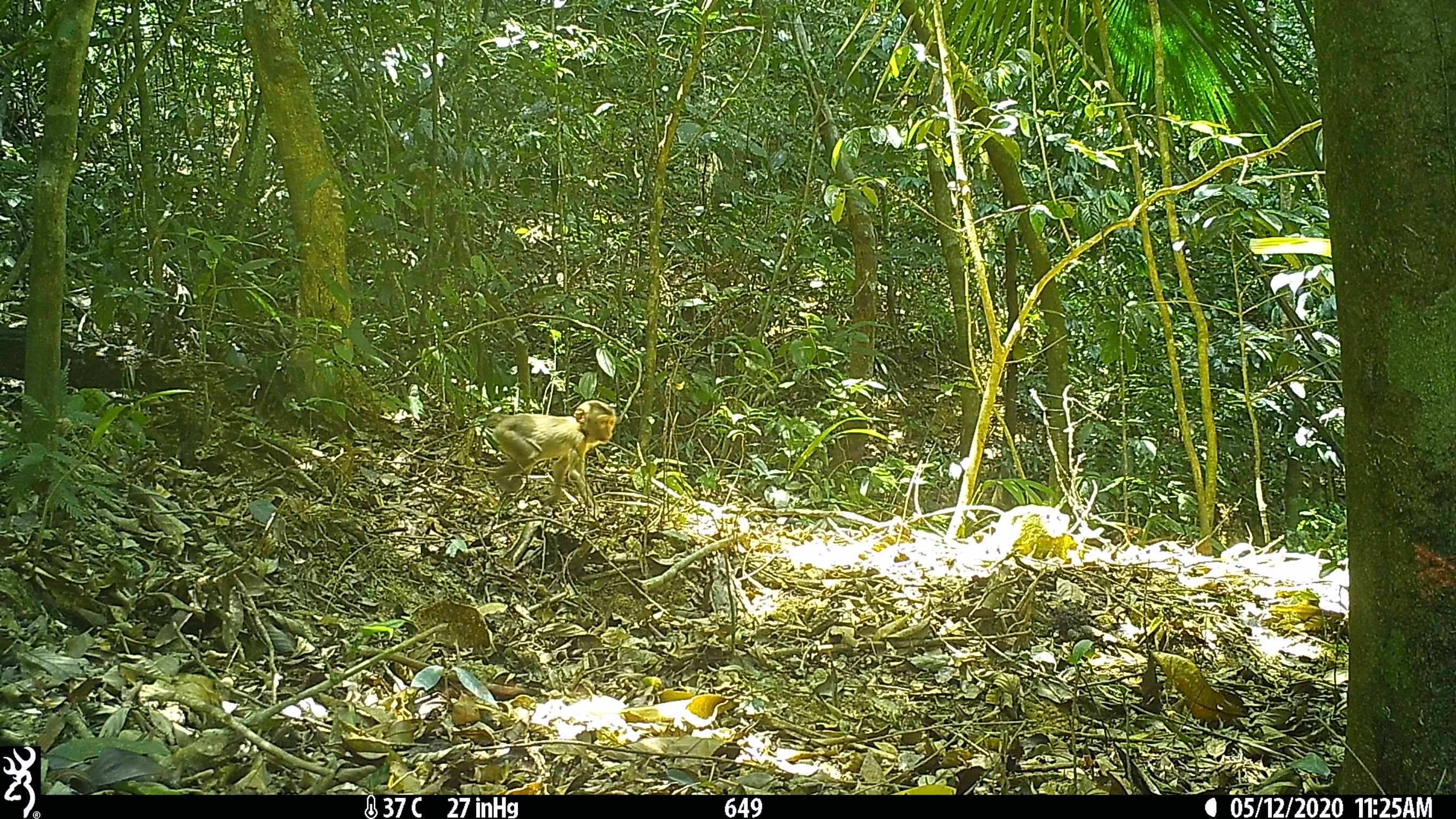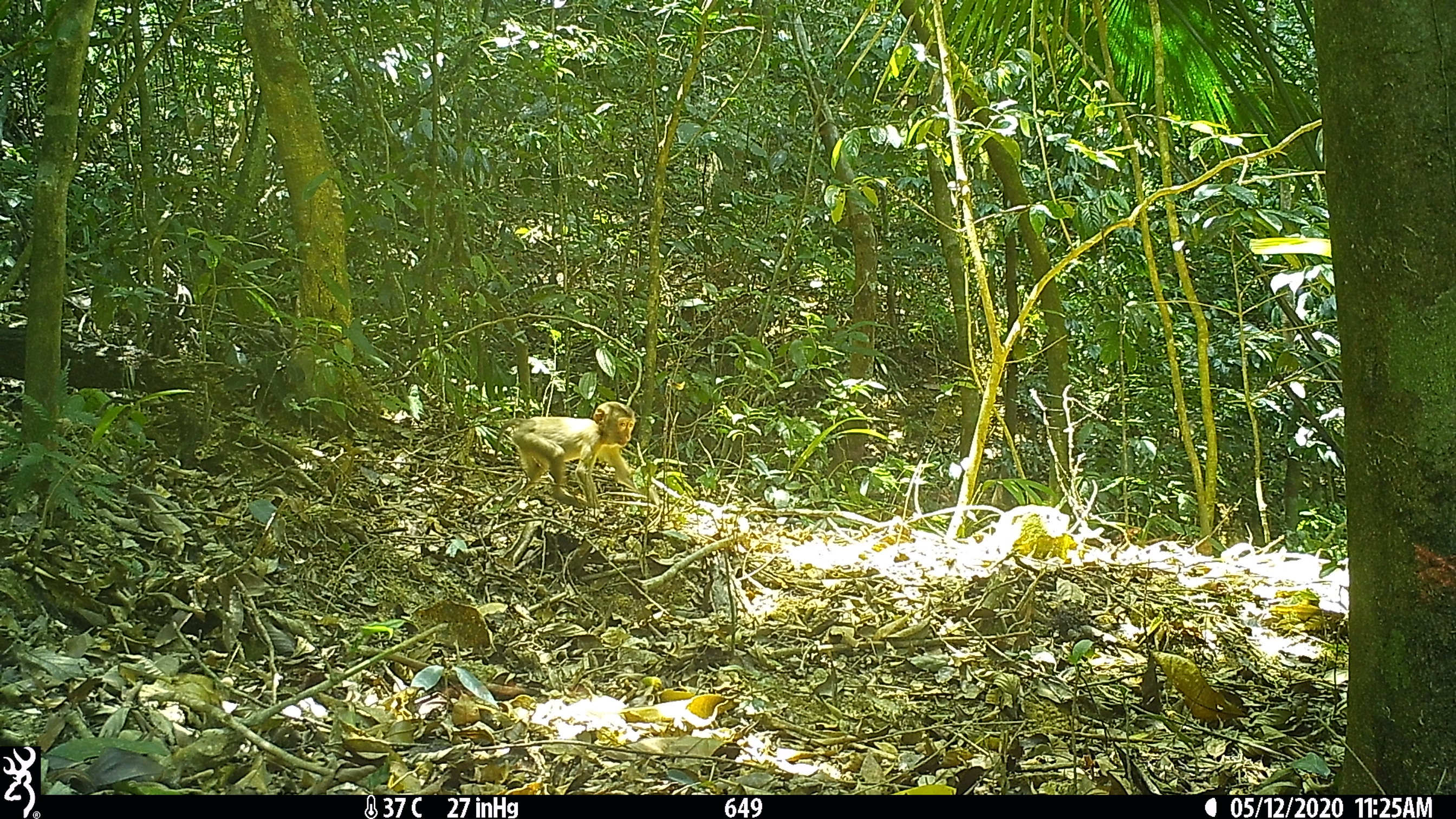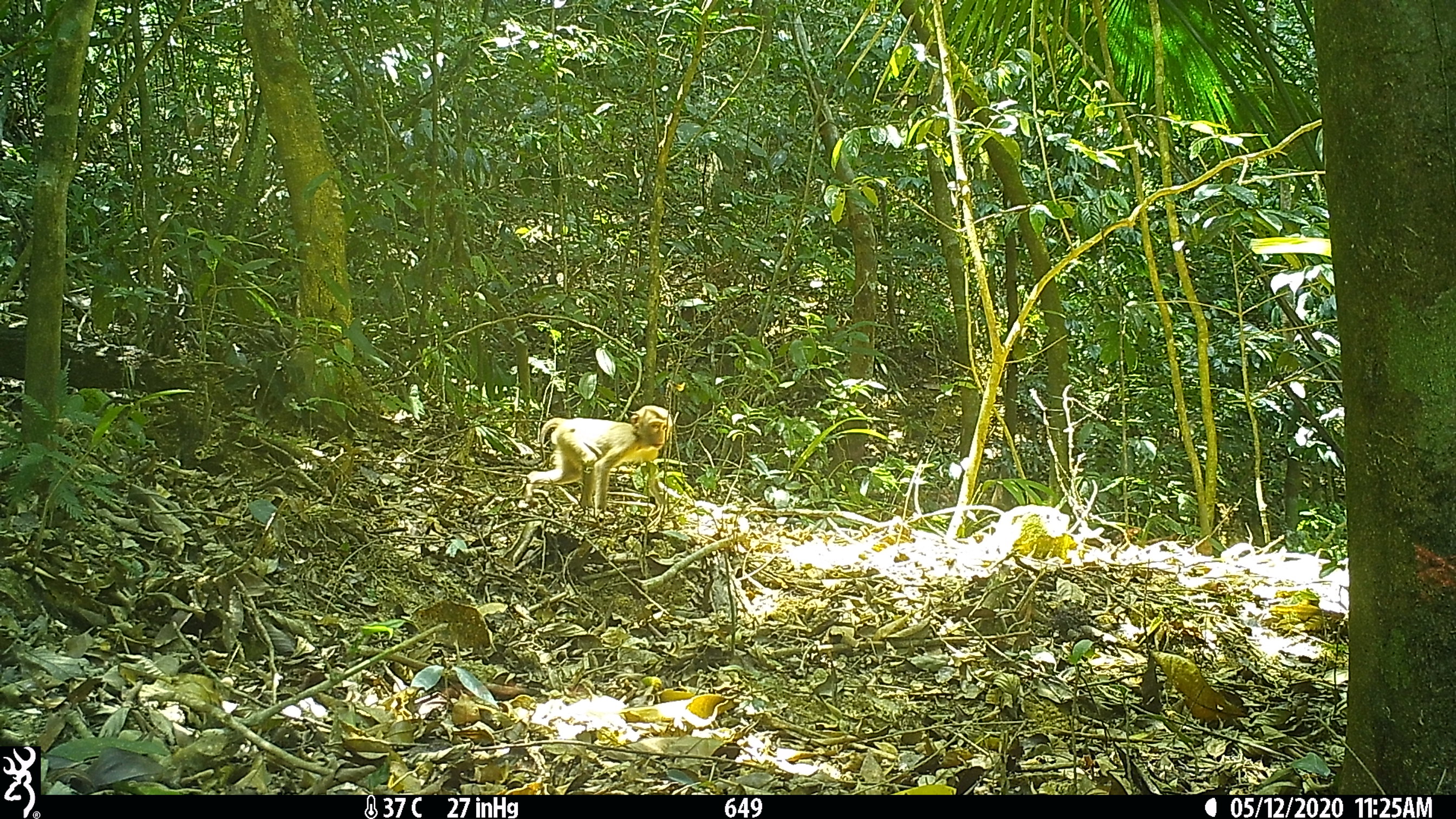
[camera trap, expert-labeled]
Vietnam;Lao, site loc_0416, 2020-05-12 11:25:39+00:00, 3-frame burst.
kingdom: Animalia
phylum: Chordata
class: Mammalia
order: Primates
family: Cercopithecidae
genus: Macaca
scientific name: Macaca nemestrina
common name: pig-tailed macaque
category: pig tailed macaque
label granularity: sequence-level